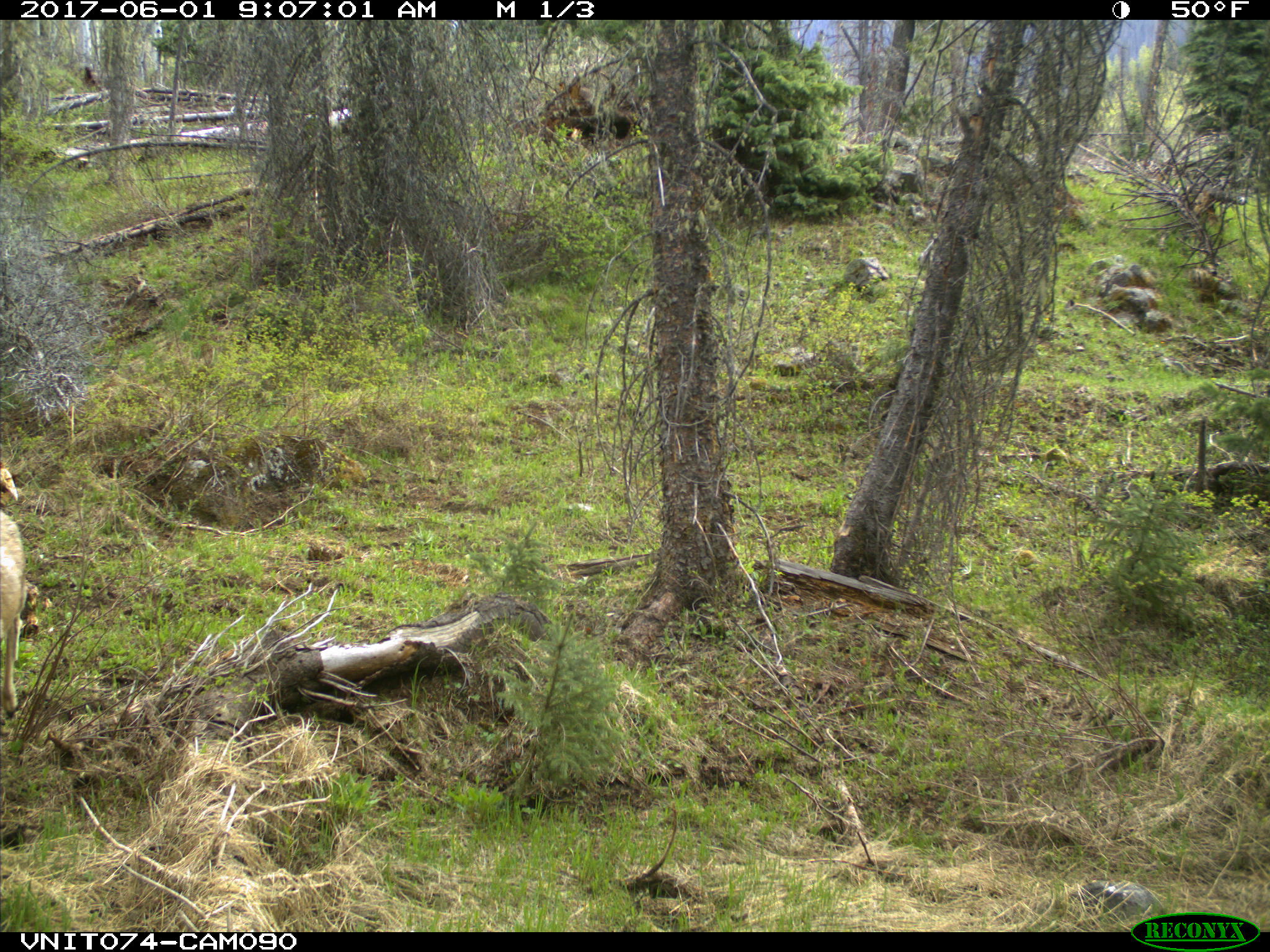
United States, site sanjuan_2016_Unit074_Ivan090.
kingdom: Animalia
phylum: Chordata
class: Mammalia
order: Artiodactyla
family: Cervidae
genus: Odocoileus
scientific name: Odocoileus hemionus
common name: mule deer